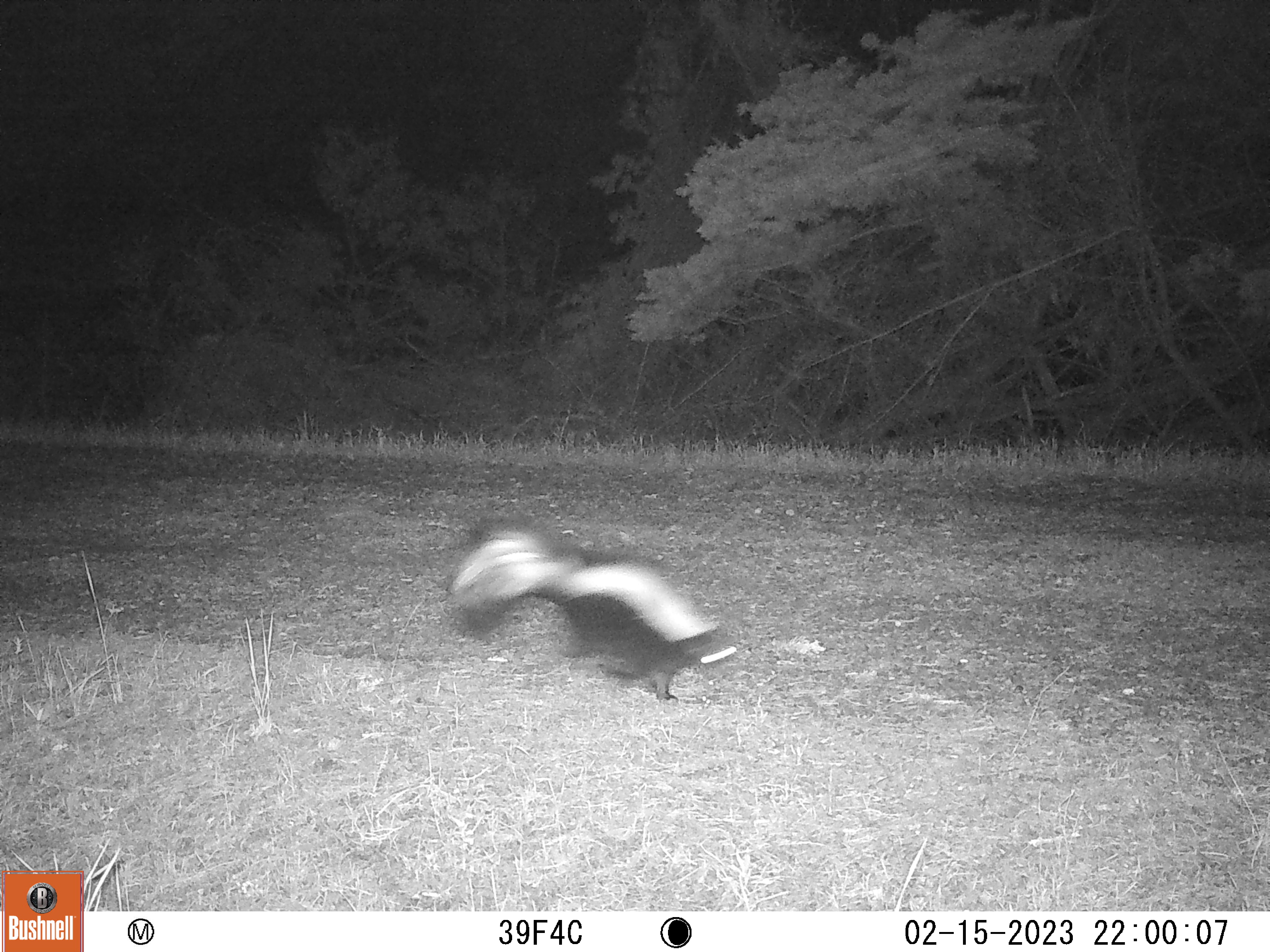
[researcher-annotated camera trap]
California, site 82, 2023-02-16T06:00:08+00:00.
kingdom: Animalia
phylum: Chordata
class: Mammalia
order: Carnivora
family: Mephitidae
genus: Mephitis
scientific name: Mephitis mephitis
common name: striped skunk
Striped skunk (Mephitis mephitis).